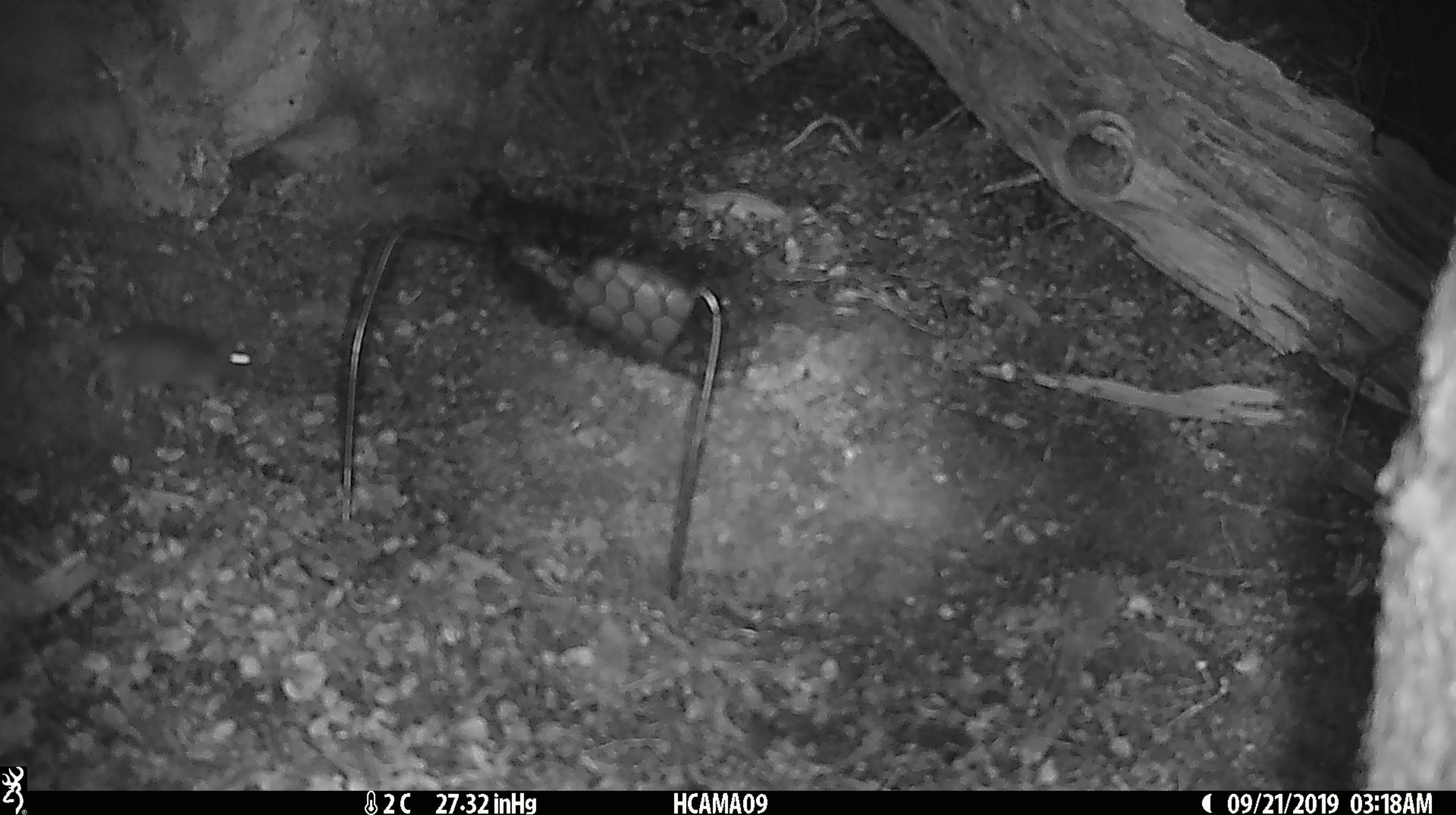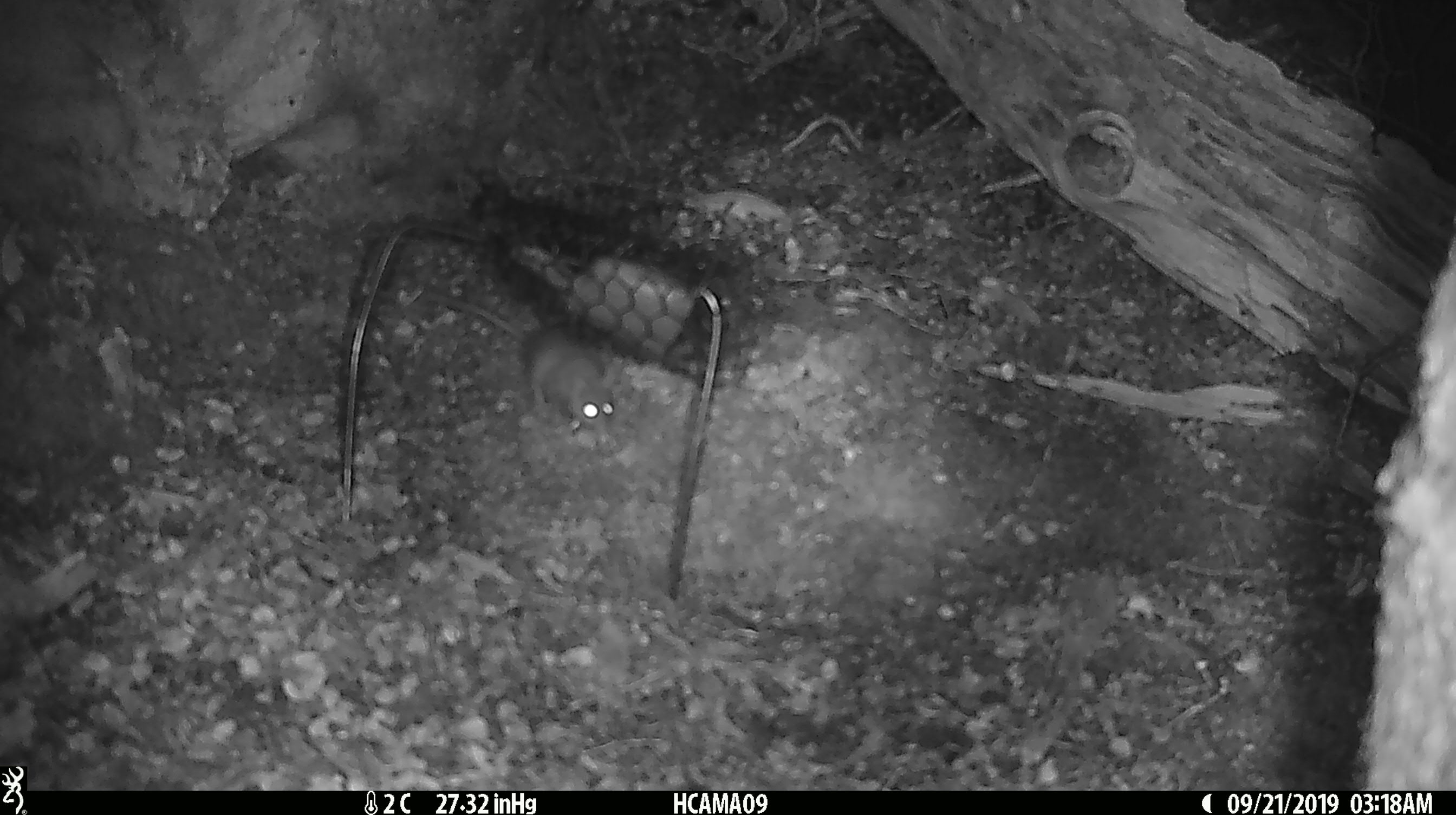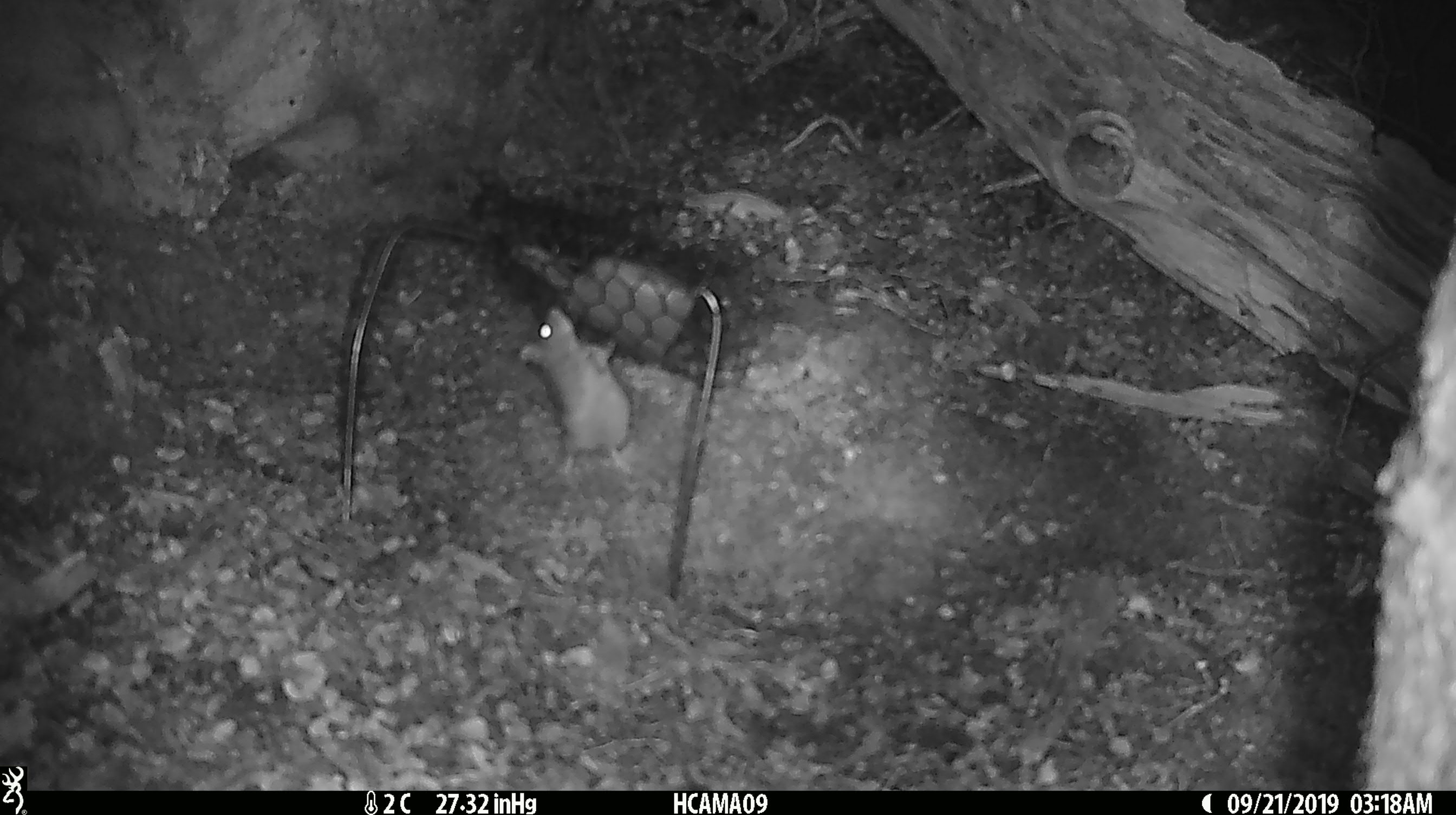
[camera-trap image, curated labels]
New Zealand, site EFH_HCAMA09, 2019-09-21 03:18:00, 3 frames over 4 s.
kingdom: Animalia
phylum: Chordata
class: Mammalia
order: Rodentia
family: Muridae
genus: Mus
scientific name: Mus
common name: mouse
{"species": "mouse (Mus)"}